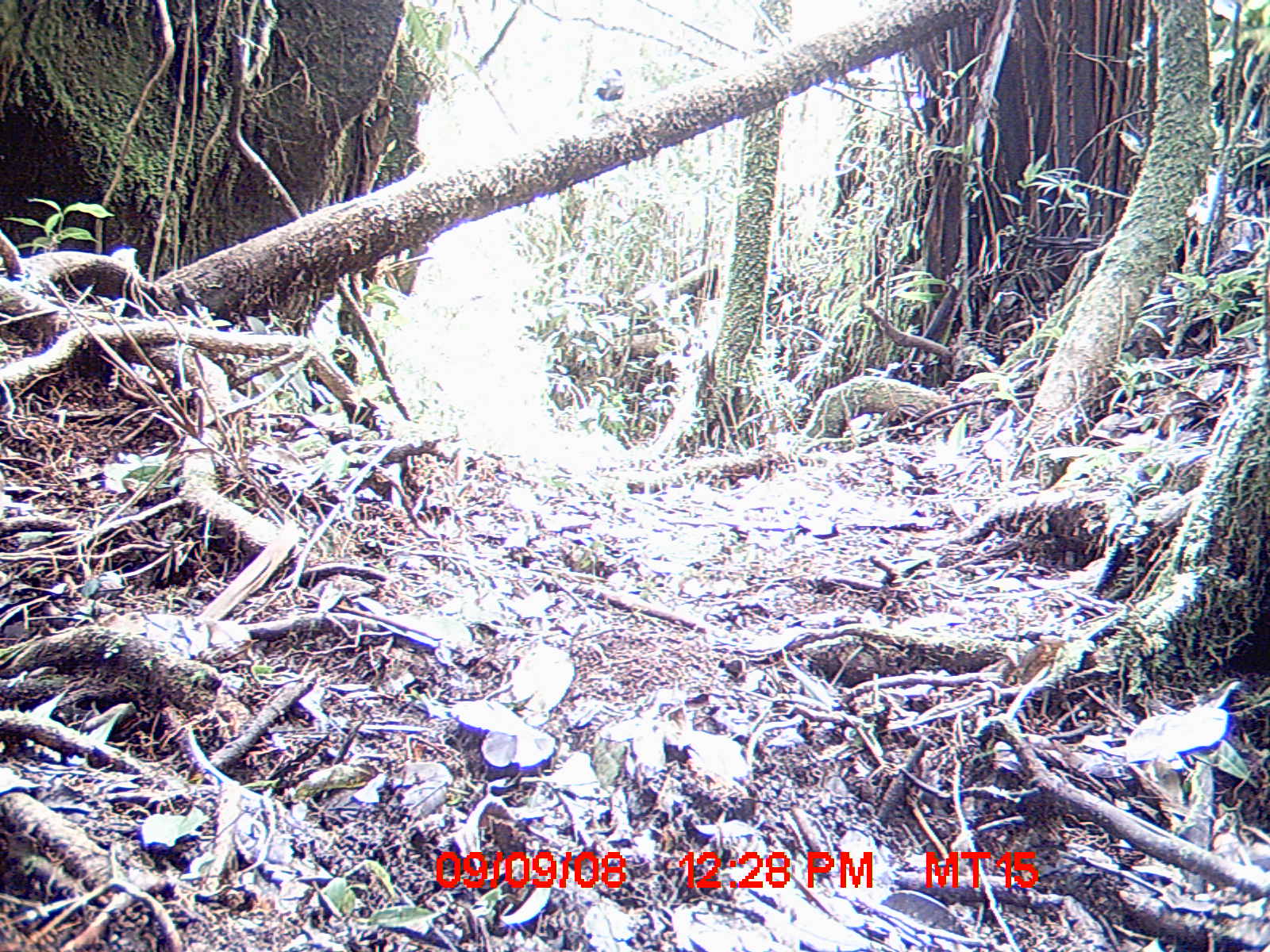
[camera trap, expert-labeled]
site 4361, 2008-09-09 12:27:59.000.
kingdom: Animalia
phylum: Chordata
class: Aves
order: Passeriformes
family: Muscicapidae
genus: Copsychus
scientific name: Copsychus albospecularis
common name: madagascar magpie-robin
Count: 1.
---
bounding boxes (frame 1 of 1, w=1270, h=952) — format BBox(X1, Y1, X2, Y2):
copsychus albospecularis: BBox(593, 68, 624, 114)